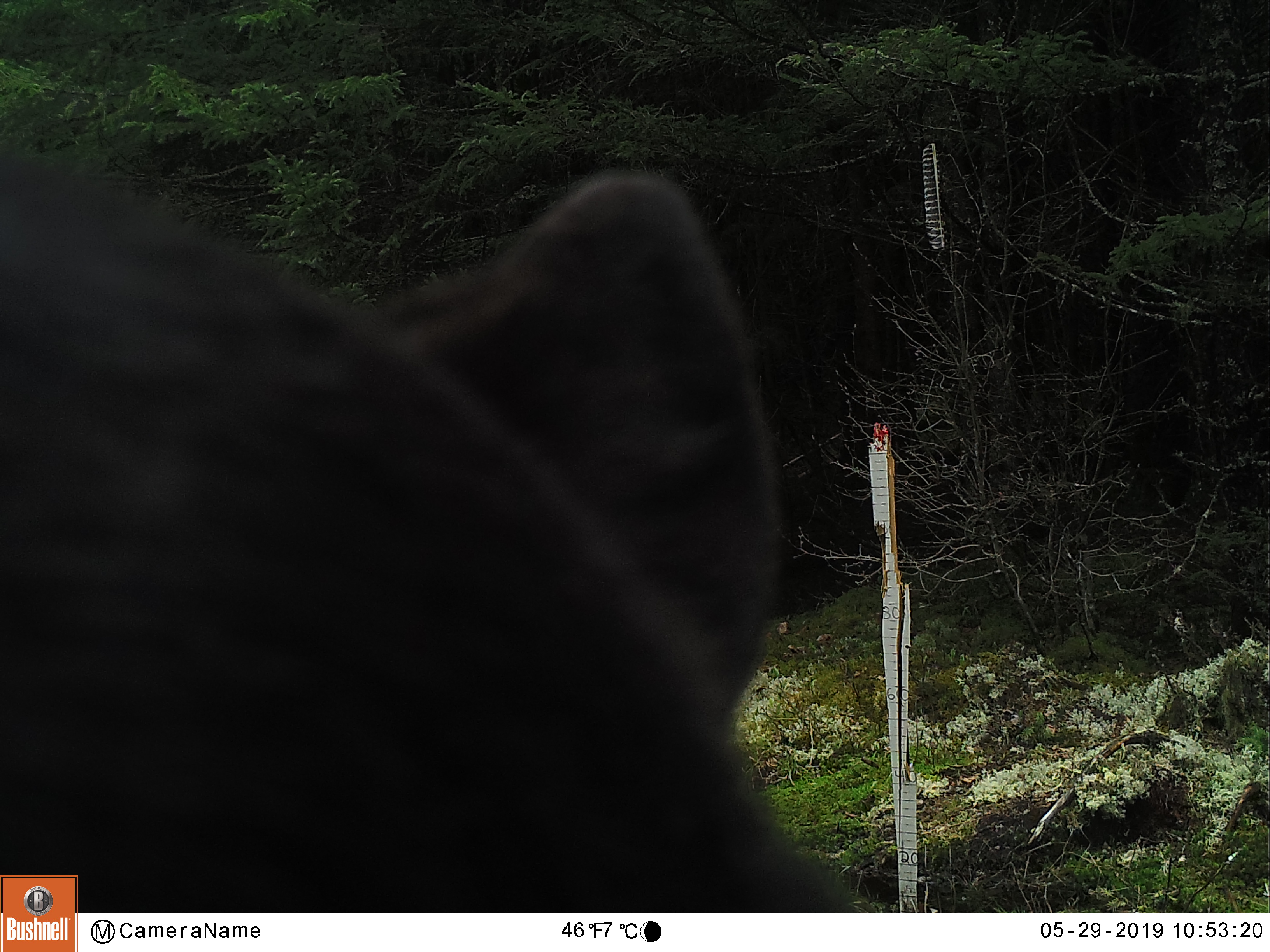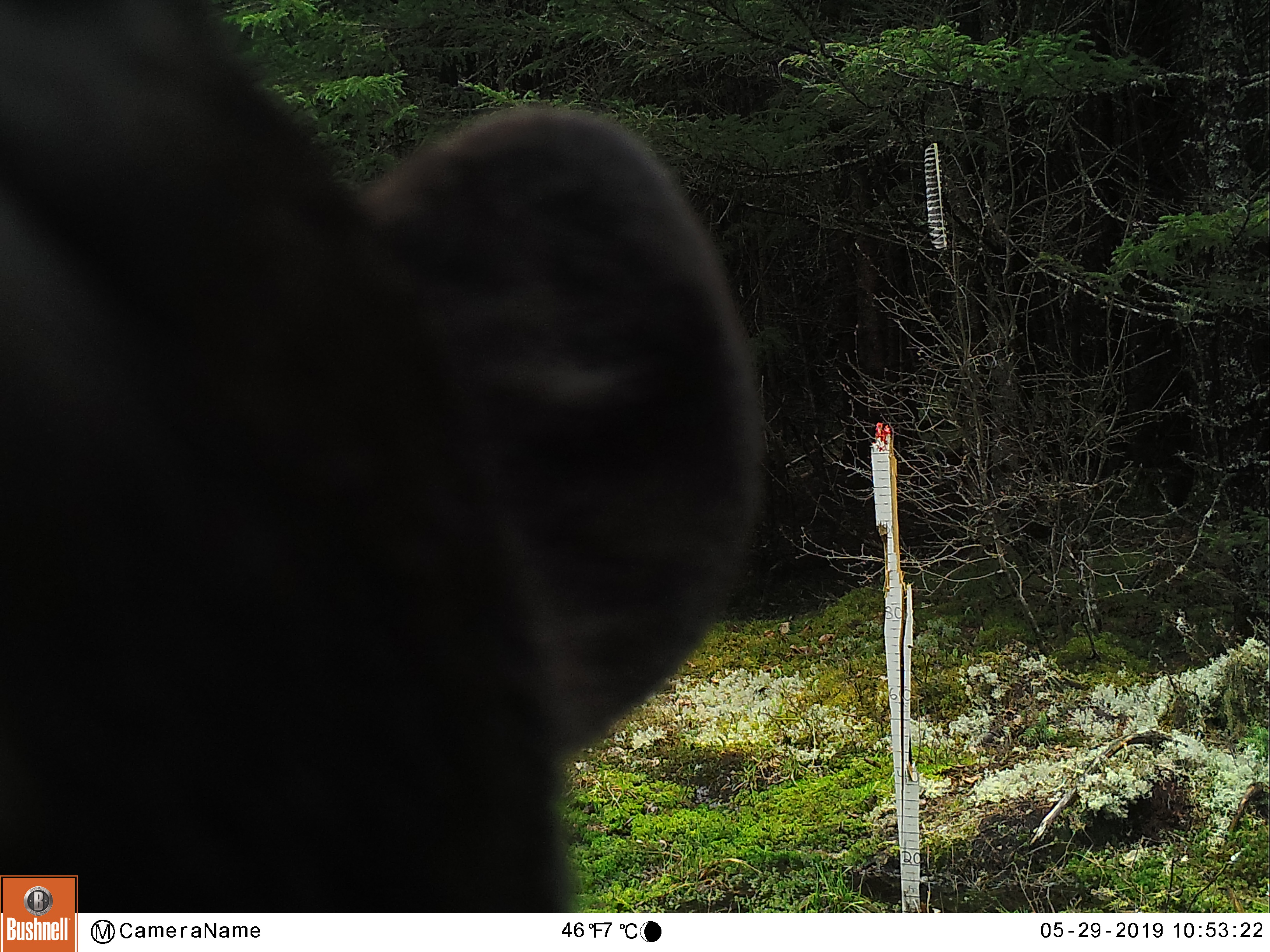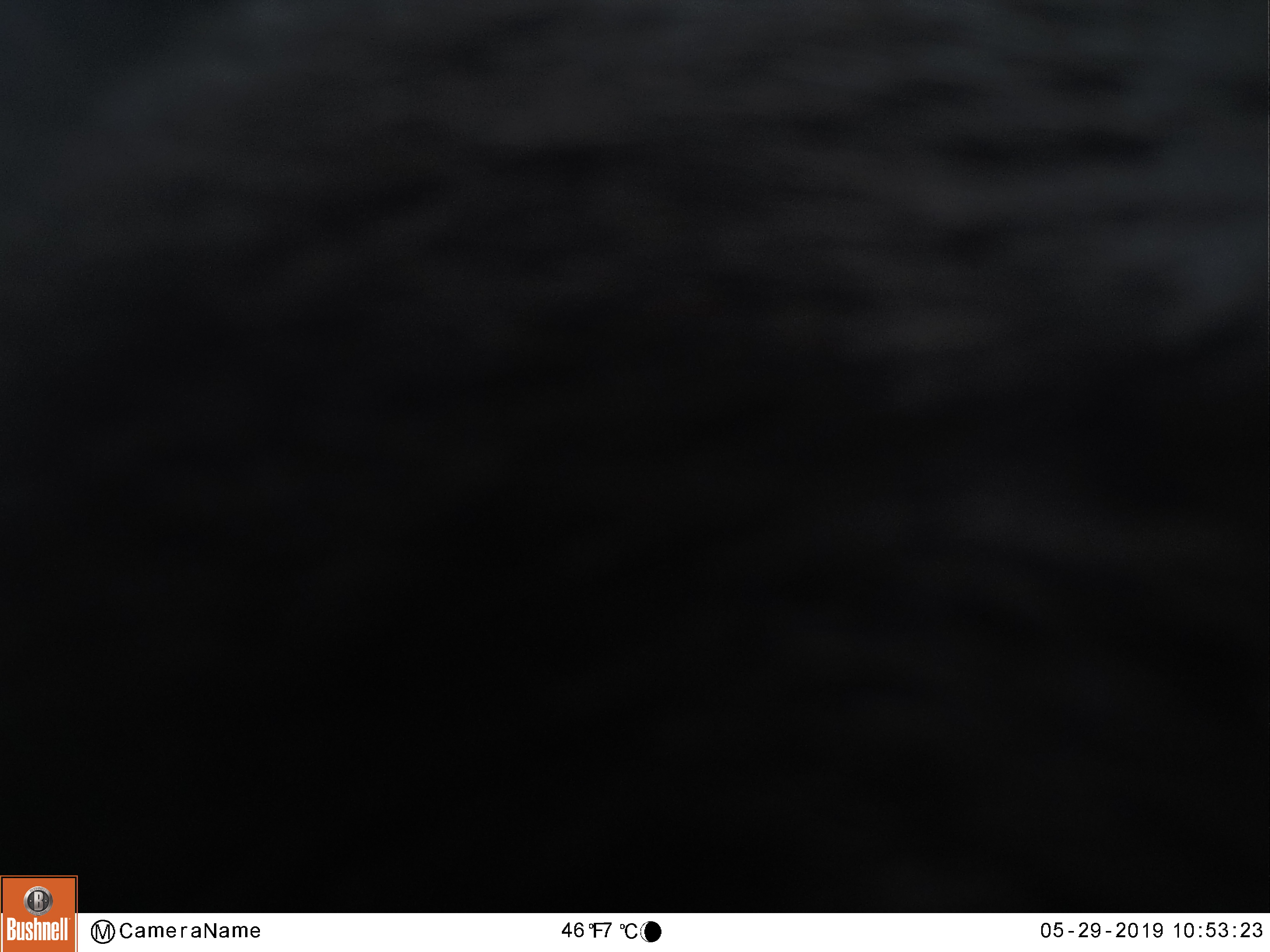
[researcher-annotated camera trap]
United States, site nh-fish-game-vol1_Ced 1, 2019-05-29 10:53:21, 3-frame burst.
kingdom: Animalia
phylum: Chordata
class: Mammalia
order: Carnivora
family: Ursidae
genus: Ursus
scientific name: Ursus americanus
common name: black bear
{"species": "black bear (Ursus americanus)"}